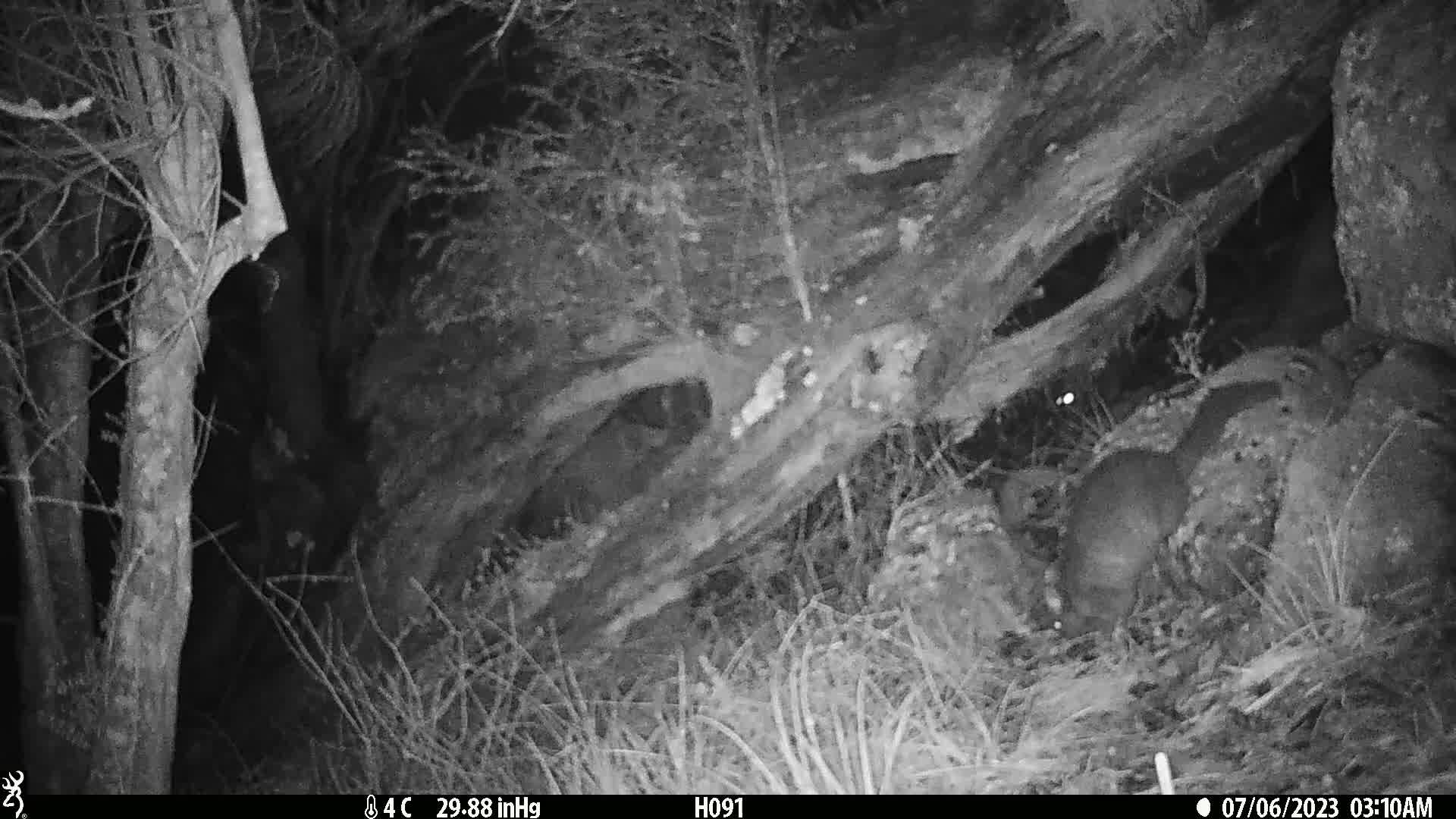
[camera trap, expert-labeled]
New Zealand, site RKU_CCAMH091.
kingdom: Animalia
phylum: Chordata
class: Mammalia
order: Diprotodontia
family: Phalangeridae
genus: Trichosurus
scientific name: Trichosurus vulpecula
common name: common brushtail possum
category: possum